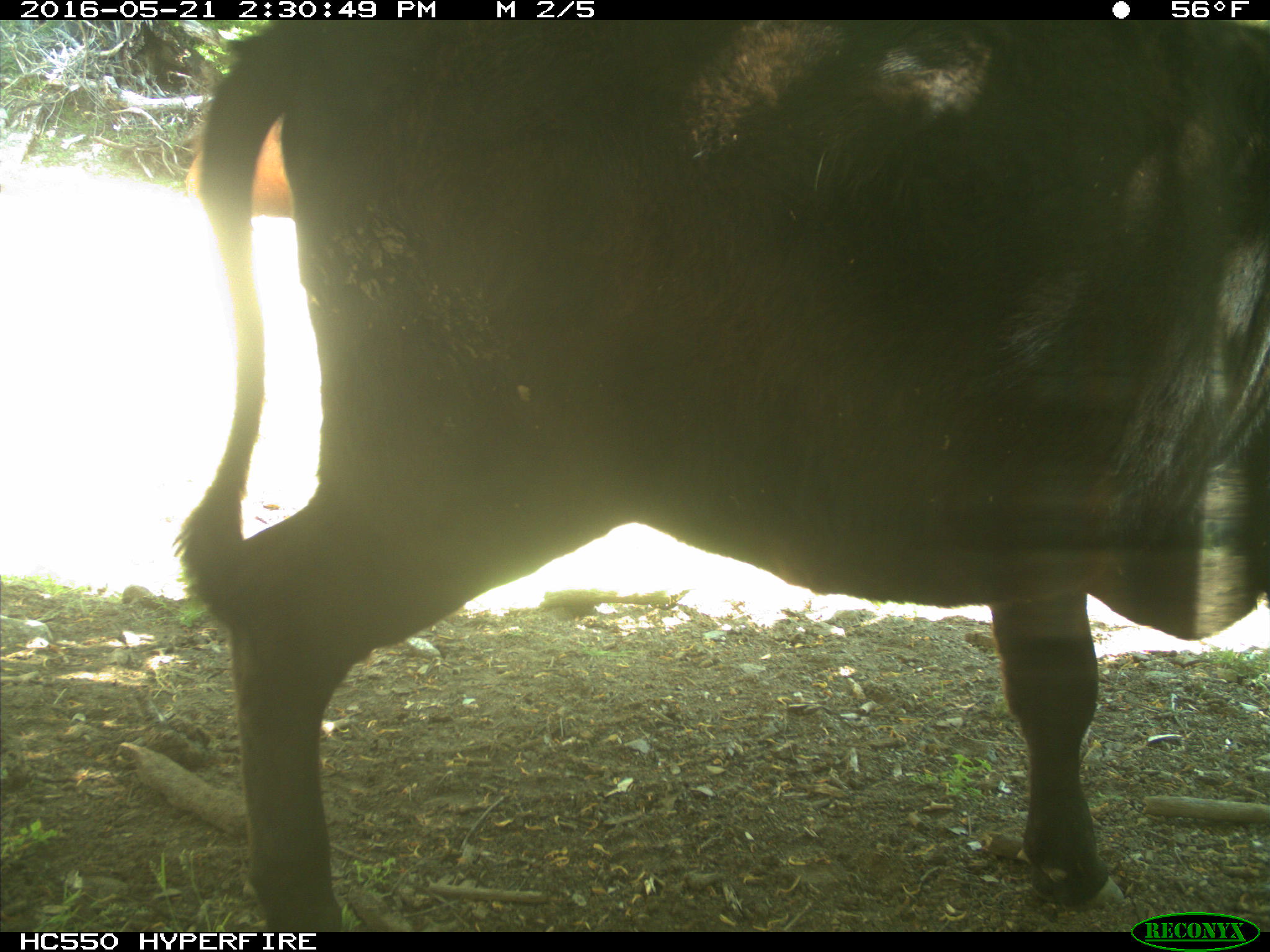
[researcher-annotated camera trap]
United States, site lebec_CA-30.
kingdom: Animalia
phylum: Chordata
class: Mammalia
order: Artiodactyla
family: Bovidae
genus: Bos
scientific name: Bos taurus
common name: domestic cow